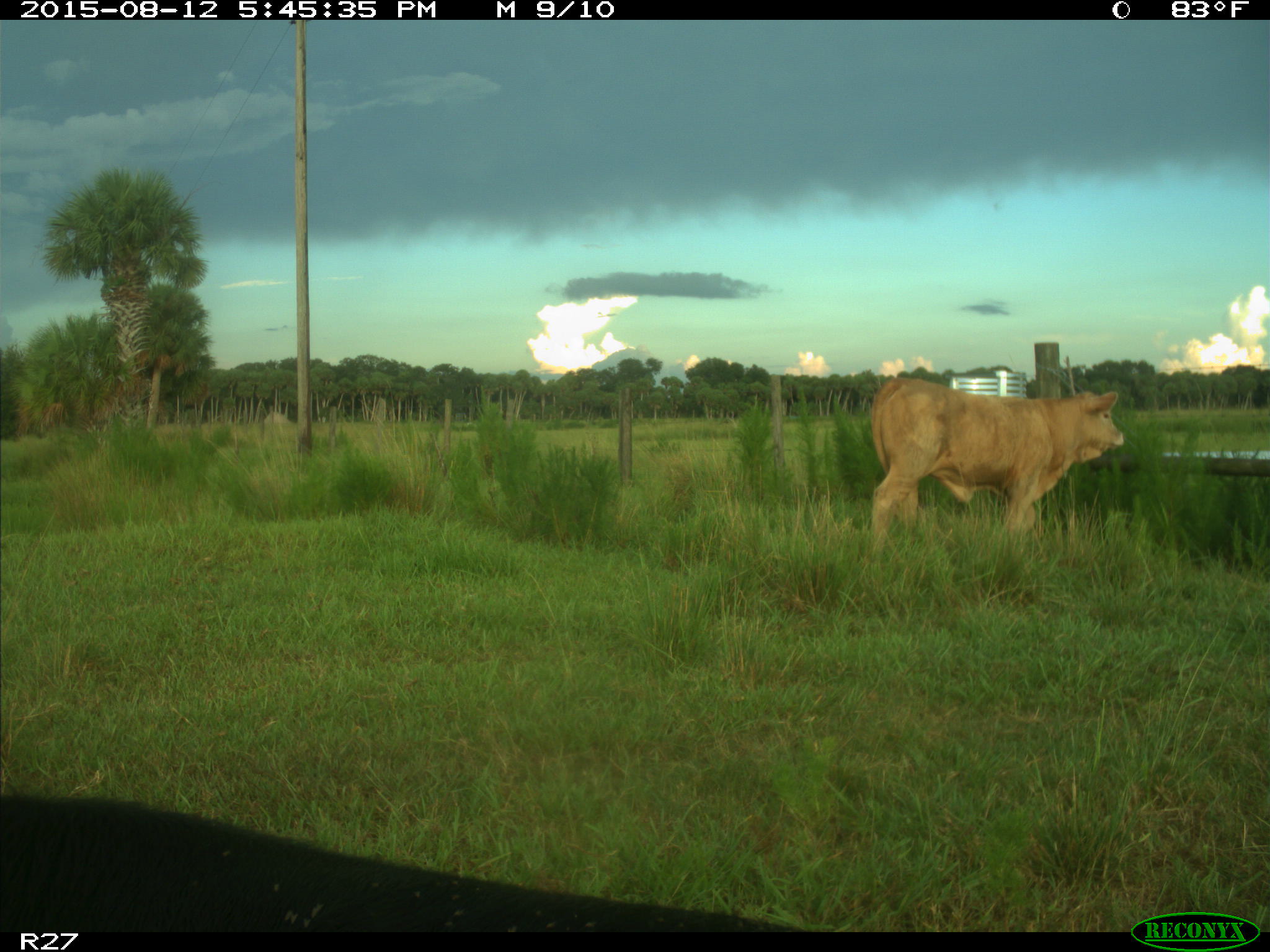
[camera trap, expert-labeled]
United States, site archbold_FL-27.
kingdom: Animalia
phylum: Chordata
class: Mammalia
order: Artiodactyla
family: Bovidae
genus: Bos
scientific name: Bos taurus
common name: domestic cow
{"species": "Bos taurus (domestic cow)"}